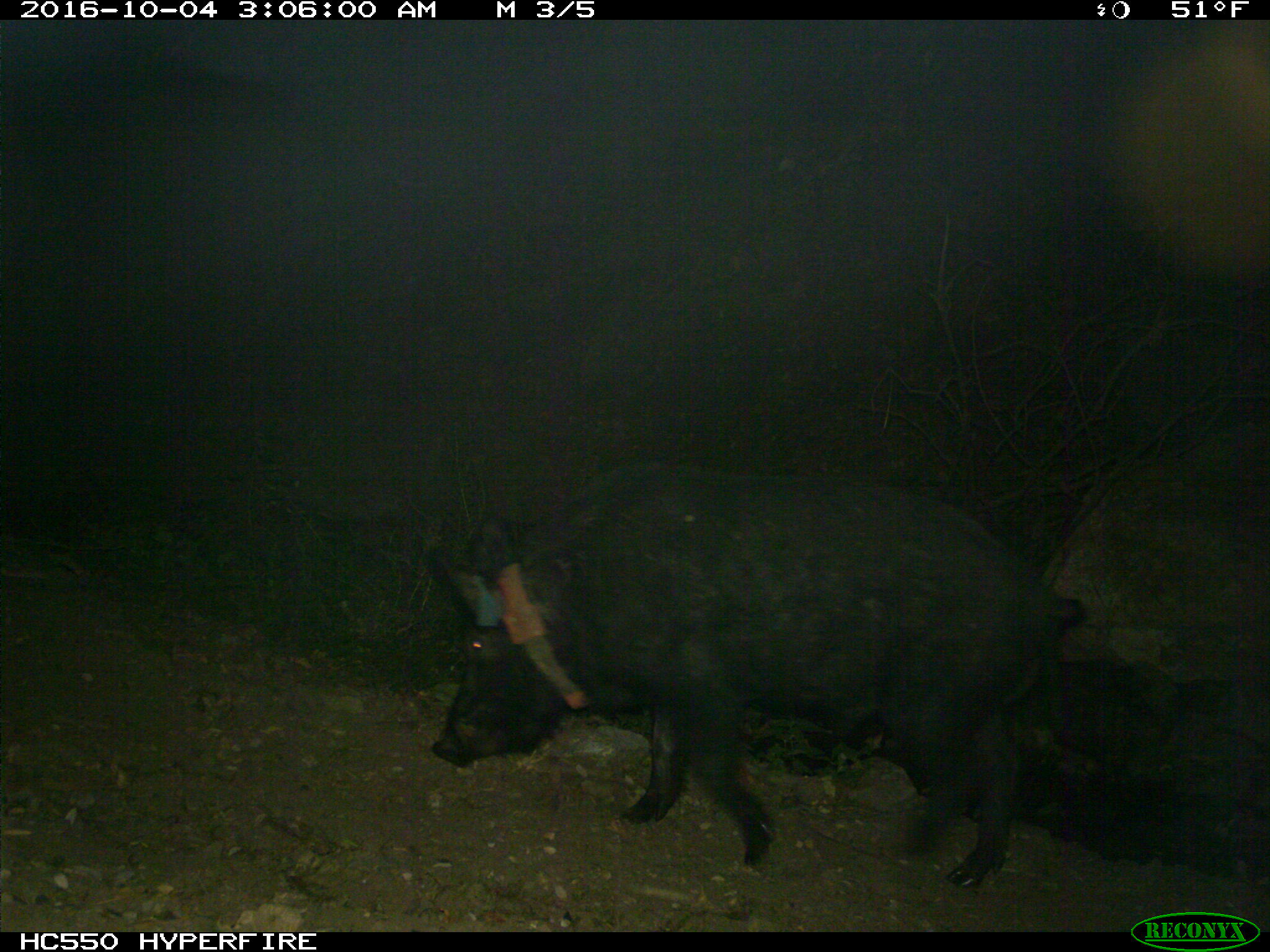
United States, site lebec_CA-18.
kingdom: Animalia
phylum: Chordata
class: Mammalia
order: Artiodactyla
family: Suidae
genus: Sus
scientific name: Sus scrofa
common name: wild boar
Sus scrofa (wild boar).